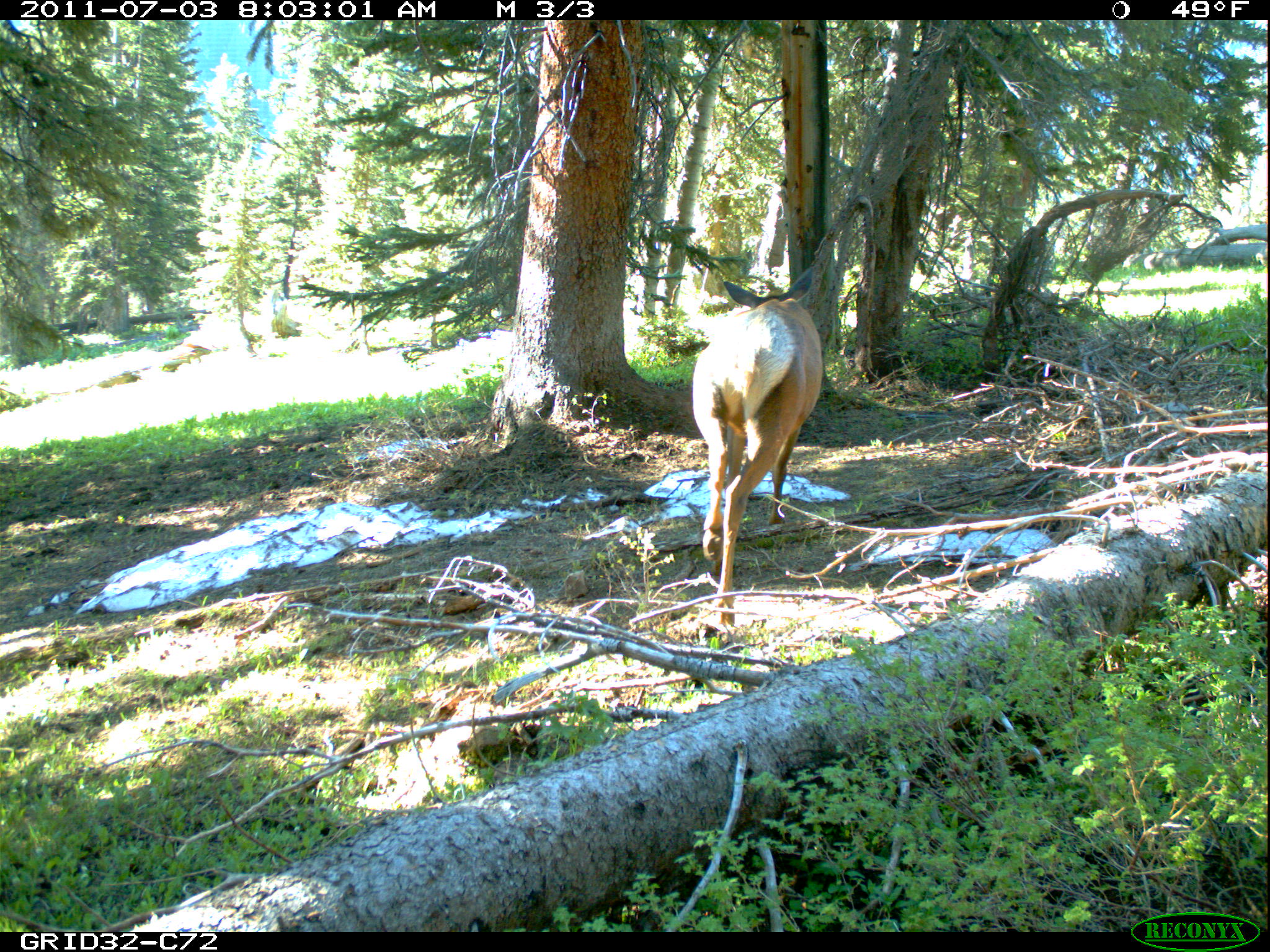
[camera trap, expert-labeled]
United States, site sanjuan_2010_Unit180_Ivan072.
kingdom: Animalia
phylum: Chordata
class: Mammalia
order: Artiodactyla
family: Cervidae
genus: Cervus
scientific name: Cervus elaphus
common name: red deer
Cervus elaphus (red deer).